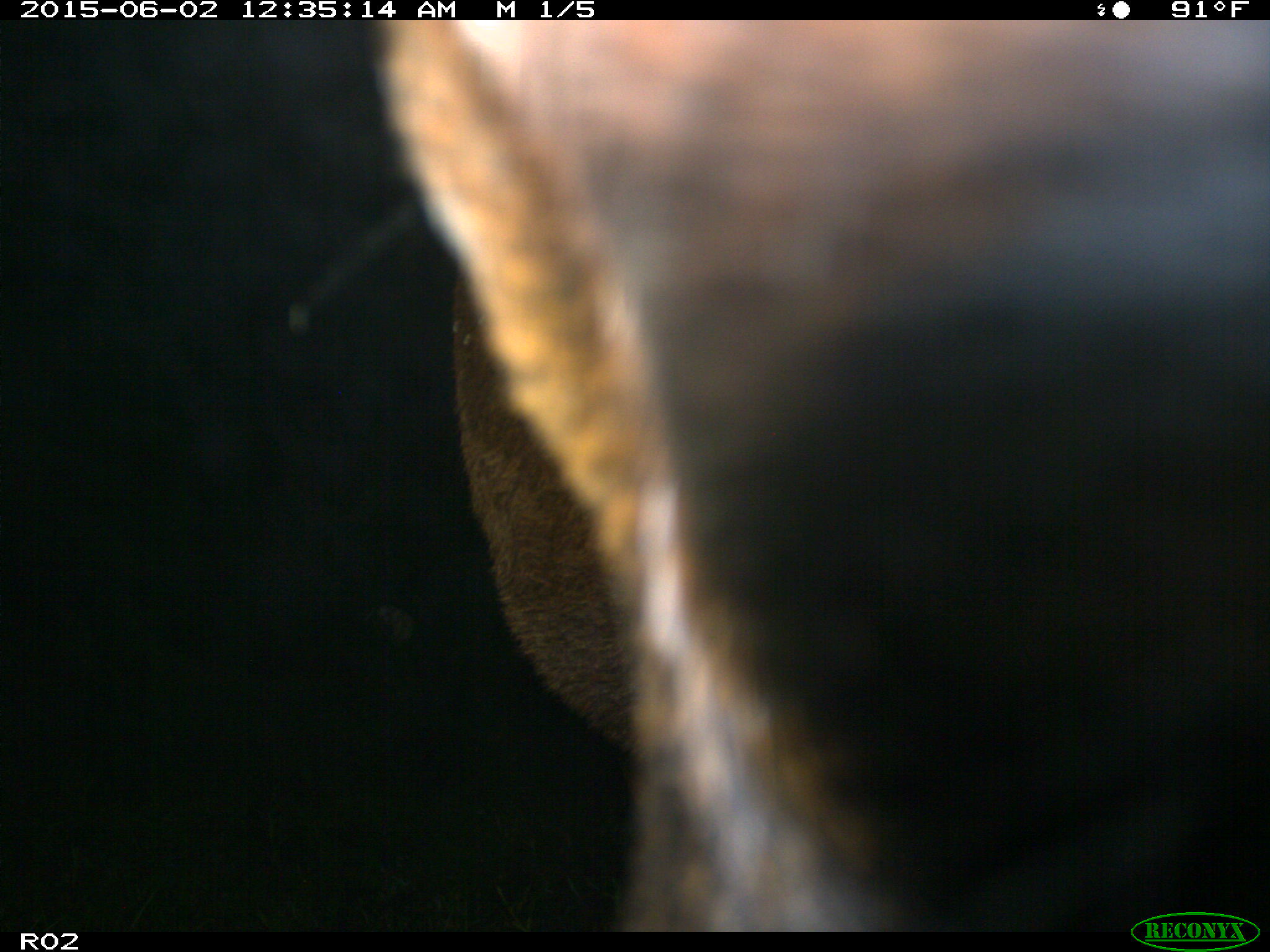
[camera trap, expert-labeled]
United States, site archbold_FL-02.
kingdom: Animalia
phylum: Chordata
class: Mammalia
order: Artiodactyla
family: Bovidae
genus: Bos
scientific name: Bos taurus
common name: domestic cow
Bos taurus (domestic cow).